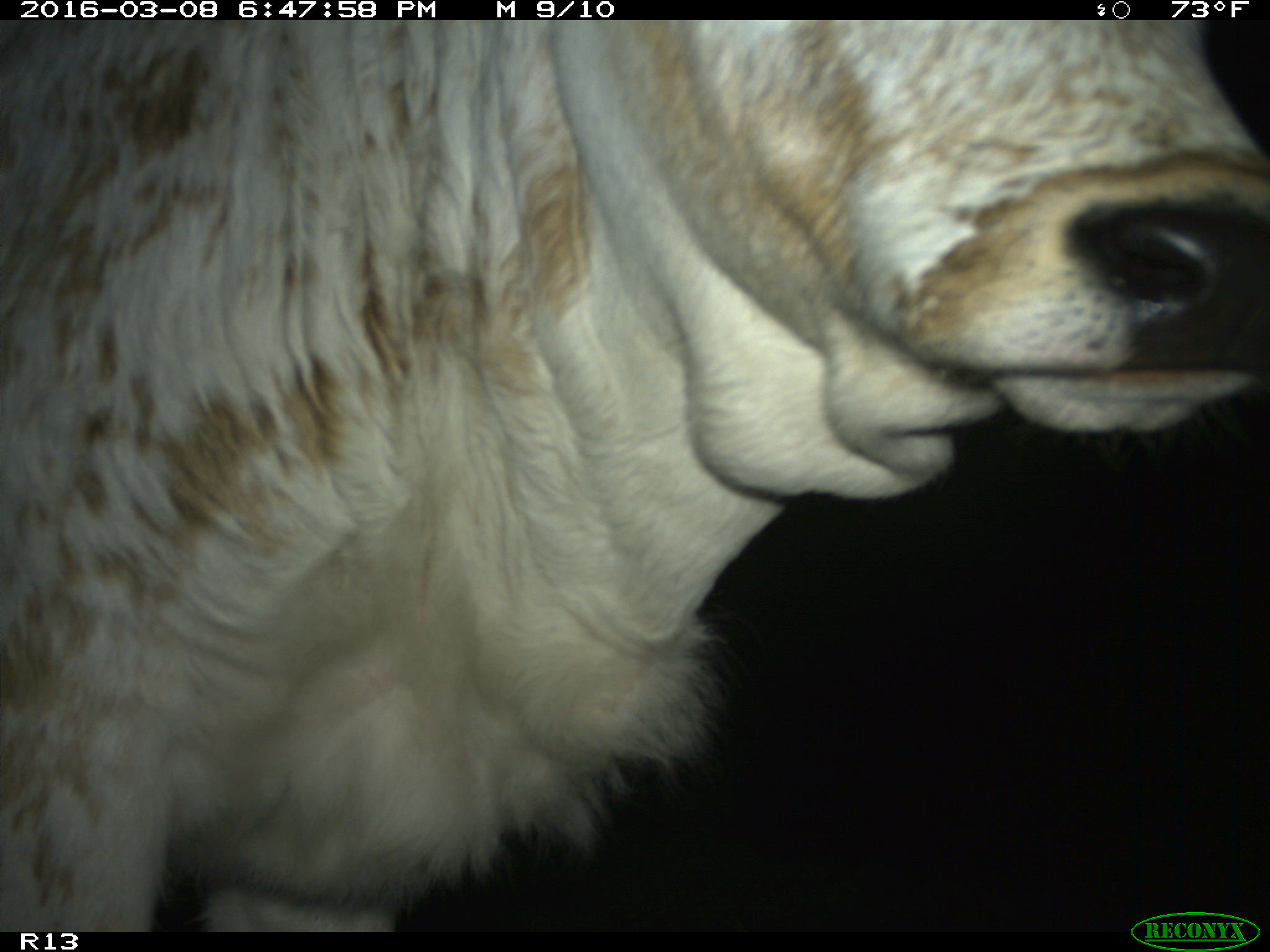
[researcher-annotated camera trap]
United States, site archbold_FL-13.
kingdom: Animalia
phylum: Chordata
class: Mammalia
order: Artiodactyla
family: Bovidae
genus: Bos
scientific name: Bos taurus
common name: domestic cow